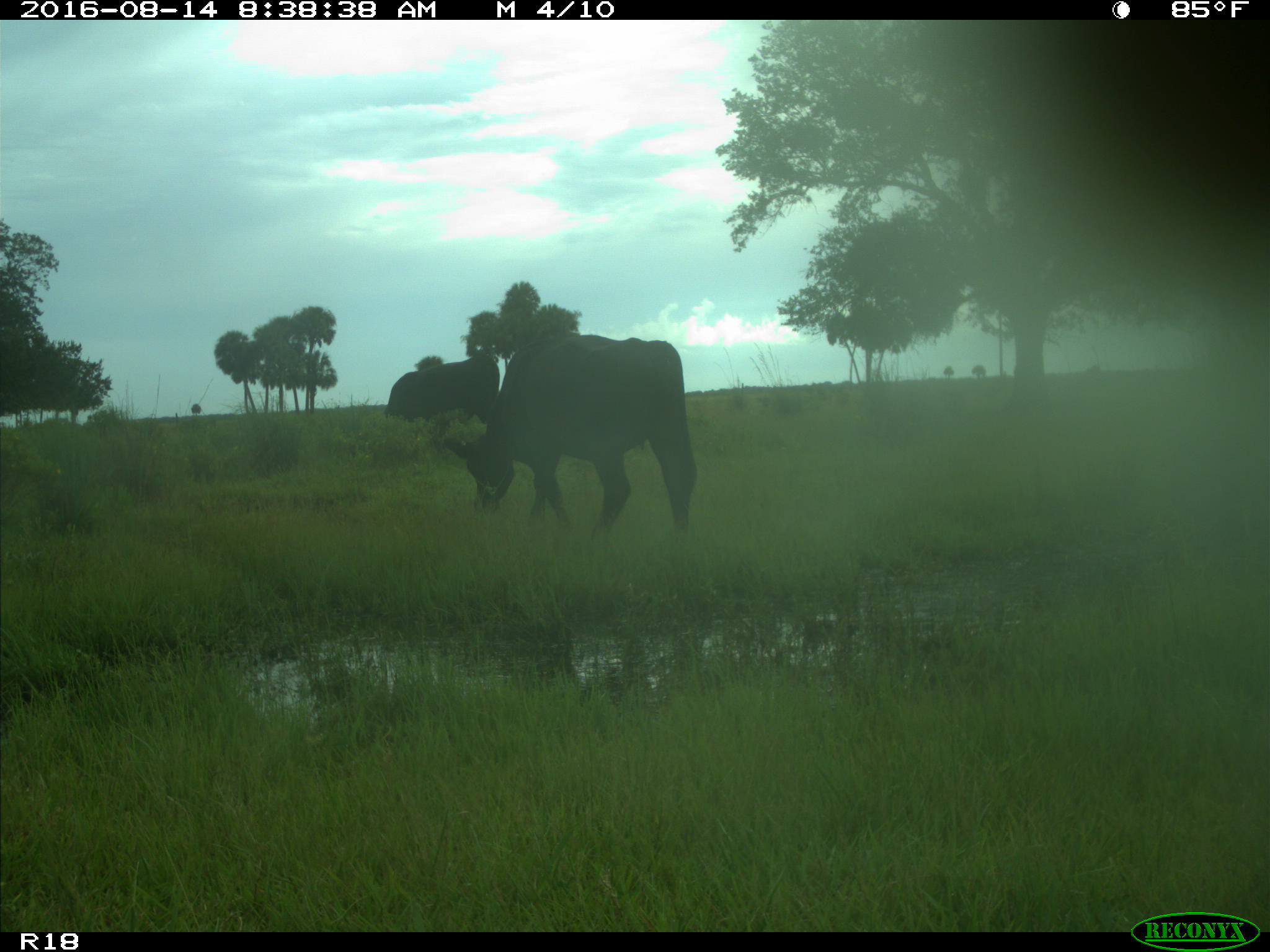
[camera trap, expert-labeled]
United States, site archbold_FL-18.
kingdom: Animalia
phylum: Chordata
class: Mammalia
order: Artiodactyla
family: Bovidae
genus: Bos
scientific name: Bos taurus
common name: domestic cow